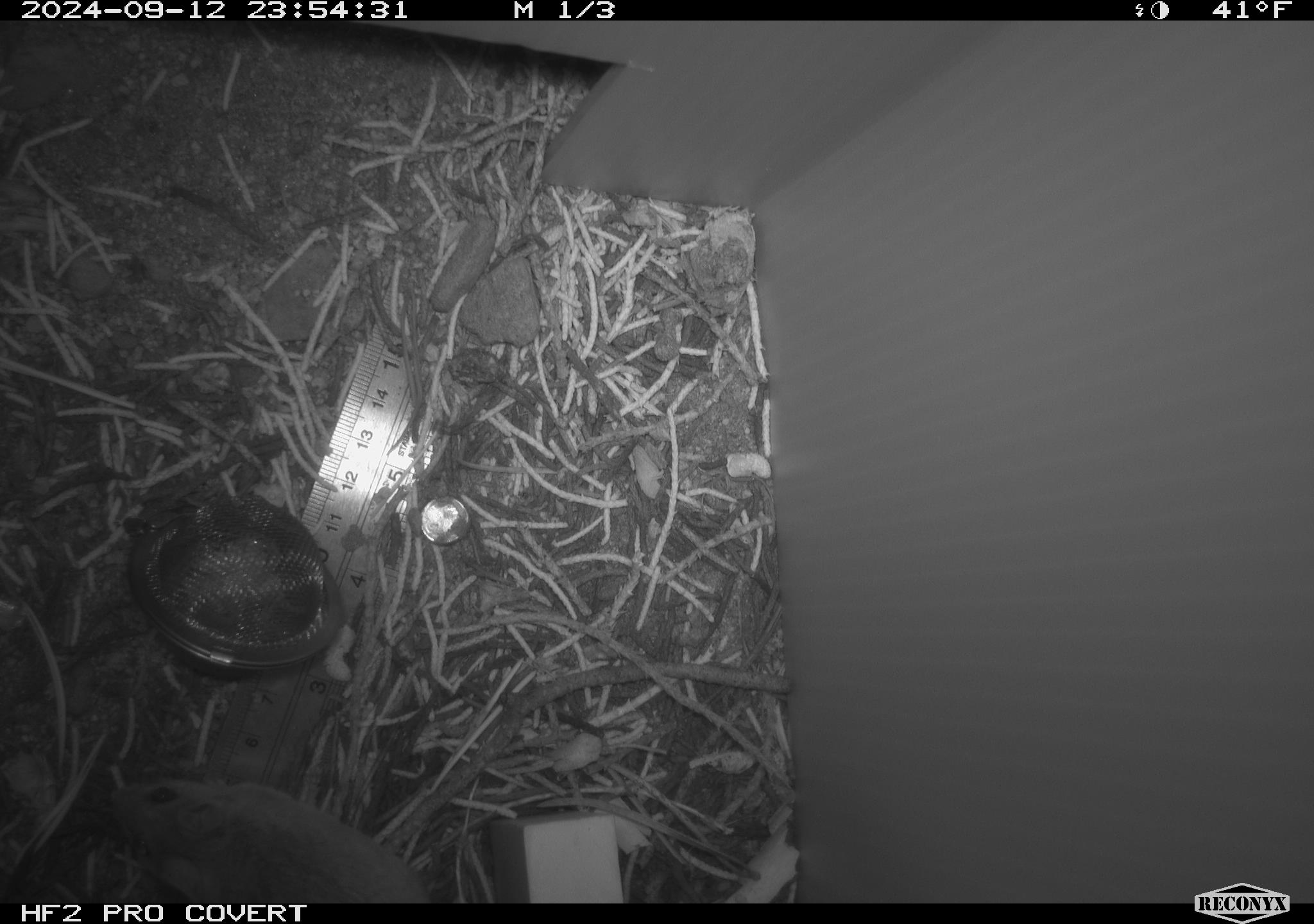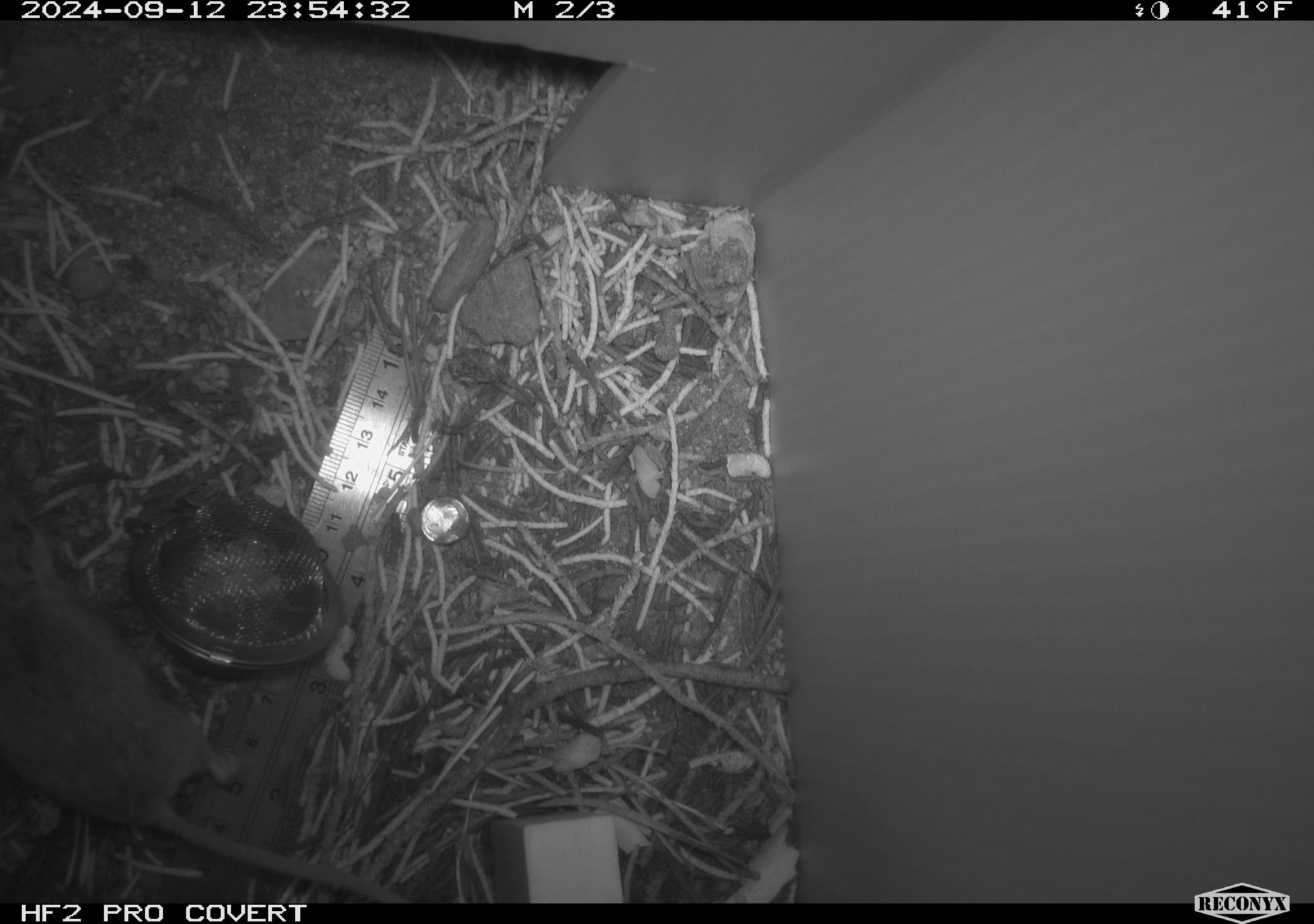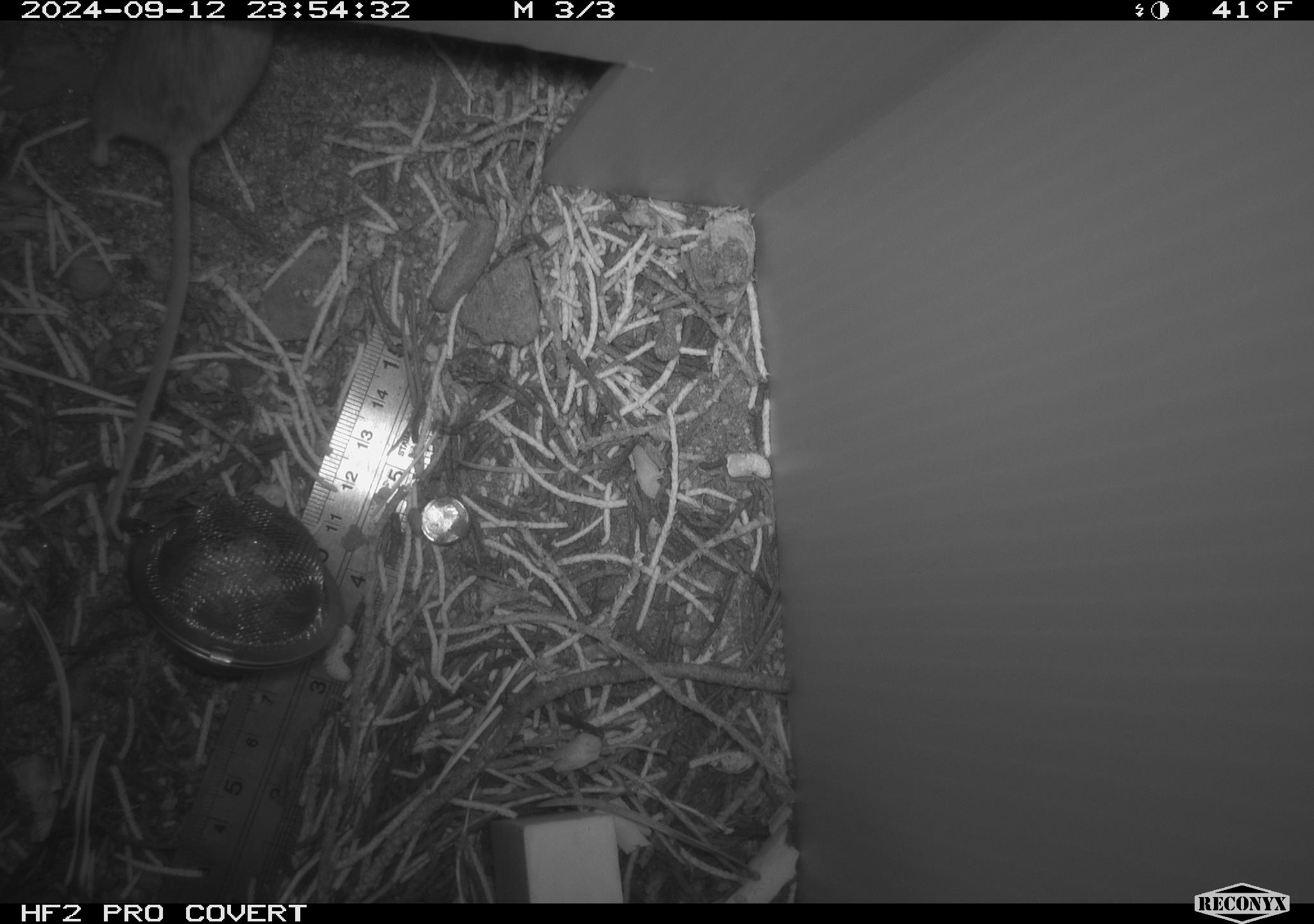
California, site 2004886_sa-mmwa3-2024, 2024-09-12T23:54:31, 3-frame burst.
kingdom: Animalia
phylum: Chordata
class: Mammalia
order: Rodentia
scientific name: Rodentia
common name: mouse species